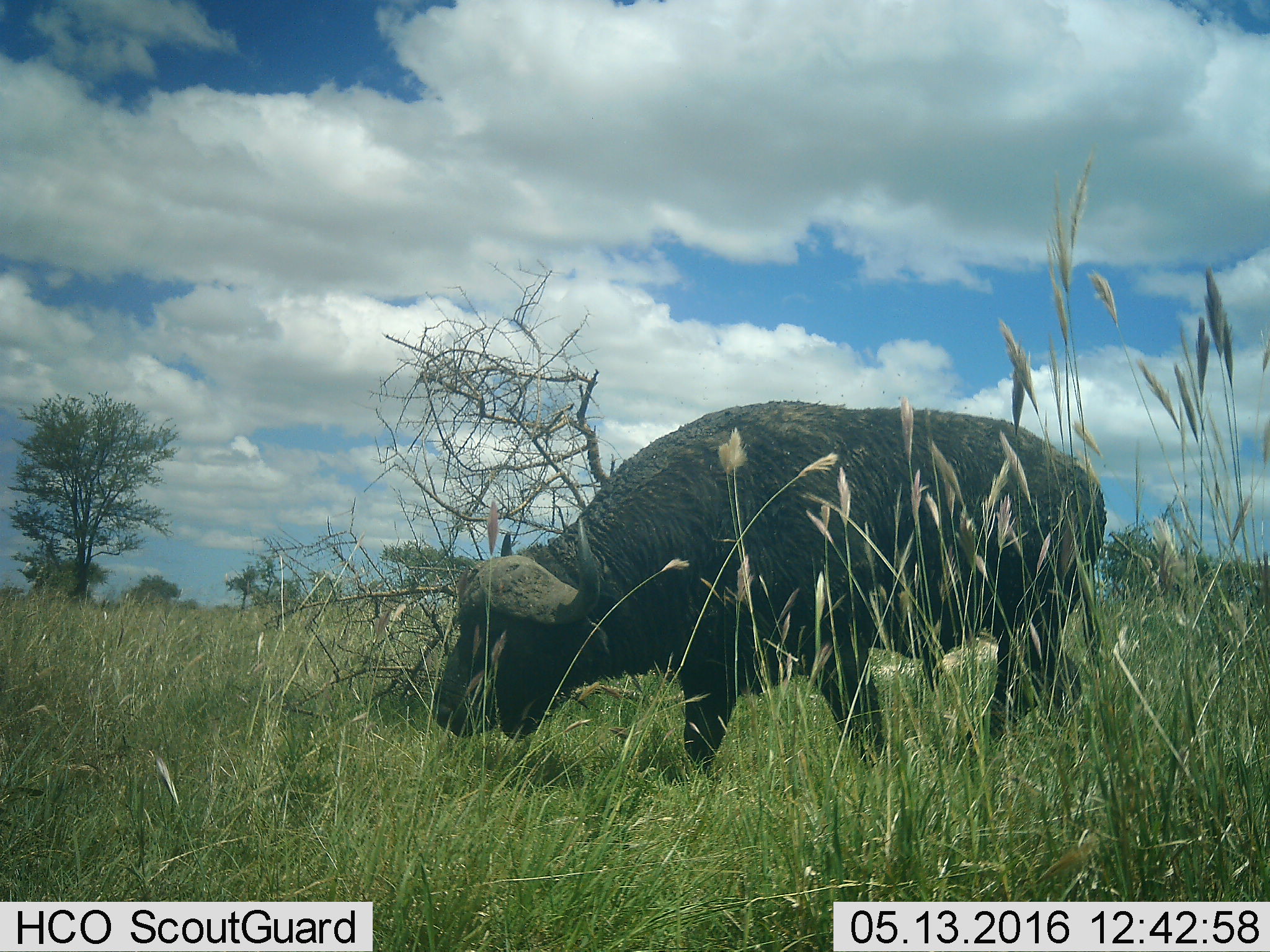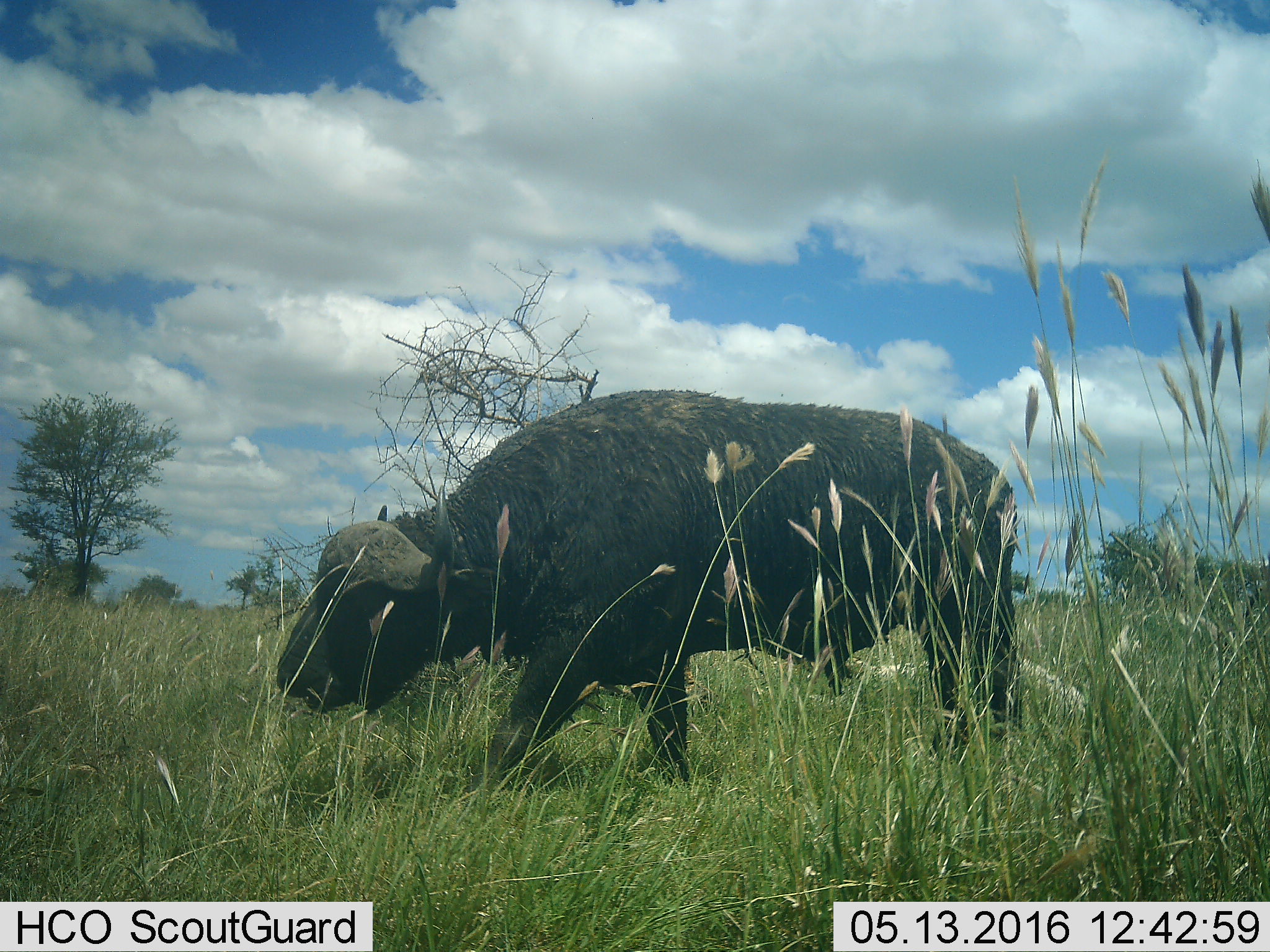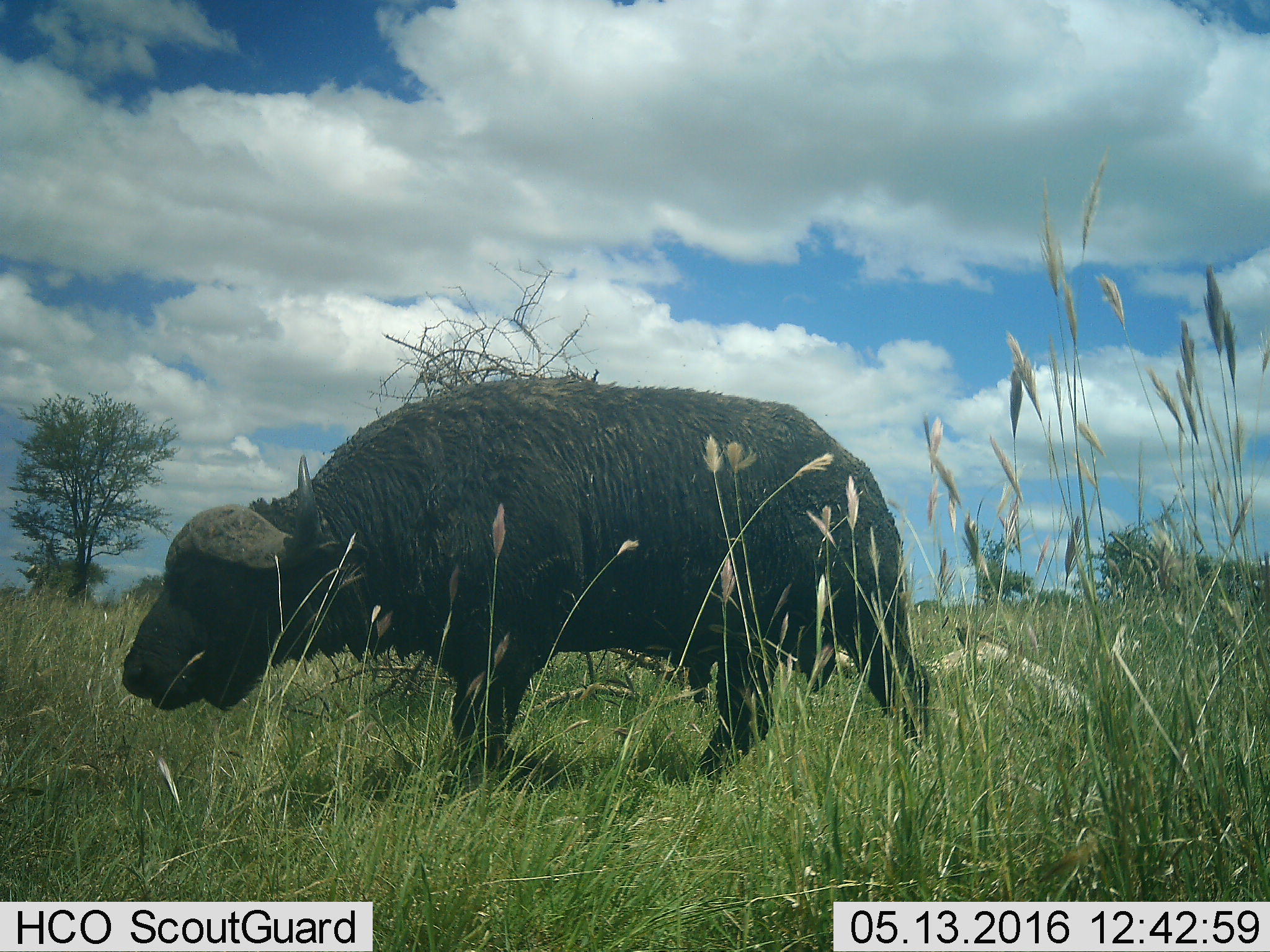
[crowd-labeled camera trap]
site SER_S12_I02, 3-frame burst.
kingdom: Animalia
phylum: Chordata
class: Mammalia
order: Artiodactyla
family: Bovidae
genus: Syncerus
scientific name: Syncerus caffer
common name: african buffalo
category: buffalo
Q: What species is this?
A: Buffalo (african buffalo) (Syncerus caffer).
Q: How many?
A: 1.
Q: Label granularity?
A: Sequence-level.